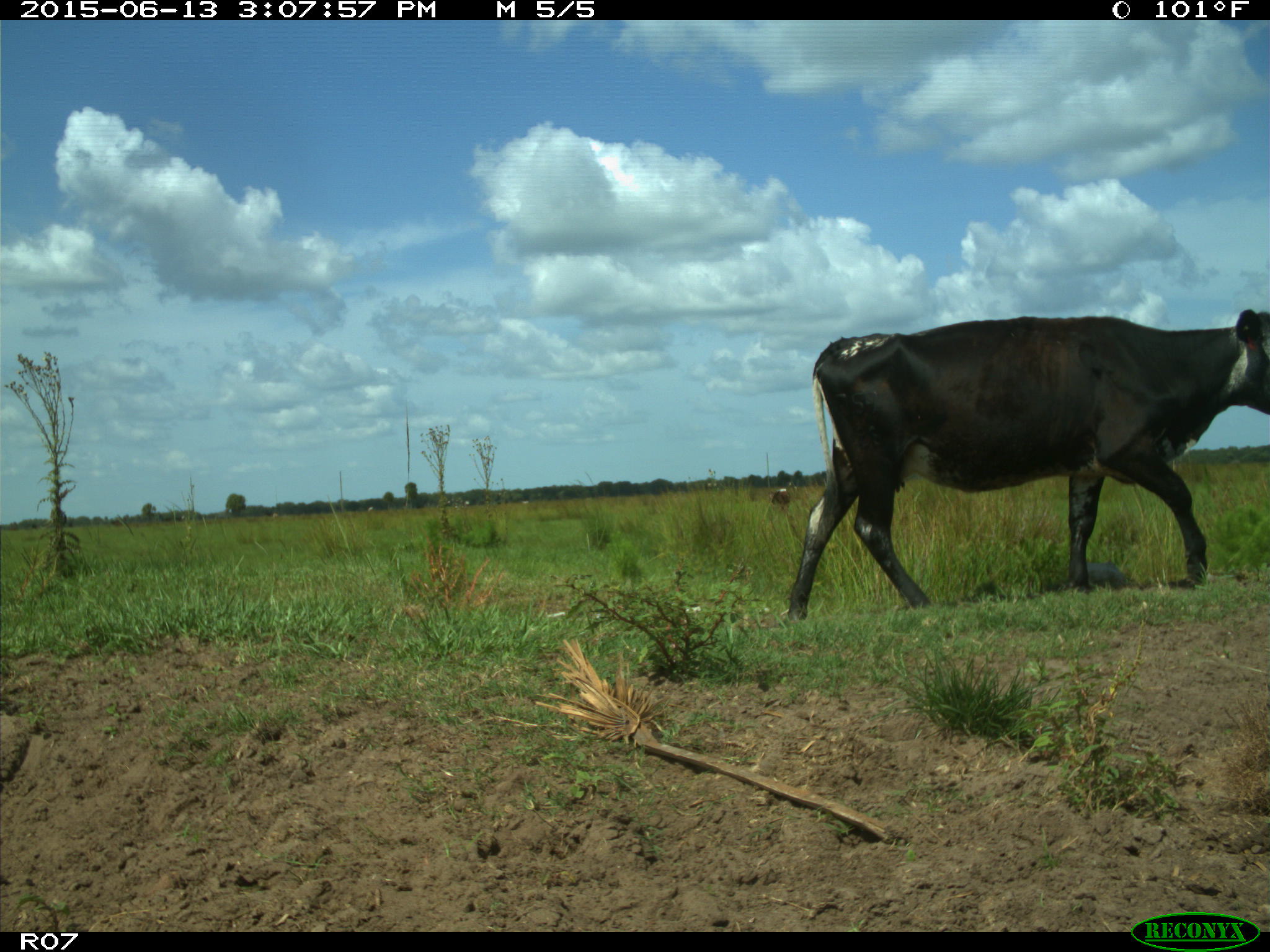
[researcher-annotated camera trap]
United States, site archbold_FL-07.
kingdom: Animalia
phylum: Chordata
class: Mammalia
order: Artiodactyla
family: Bovidae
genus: Bos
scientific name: Bos taurus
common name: domestic cow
Bos taurus (domestic cow).